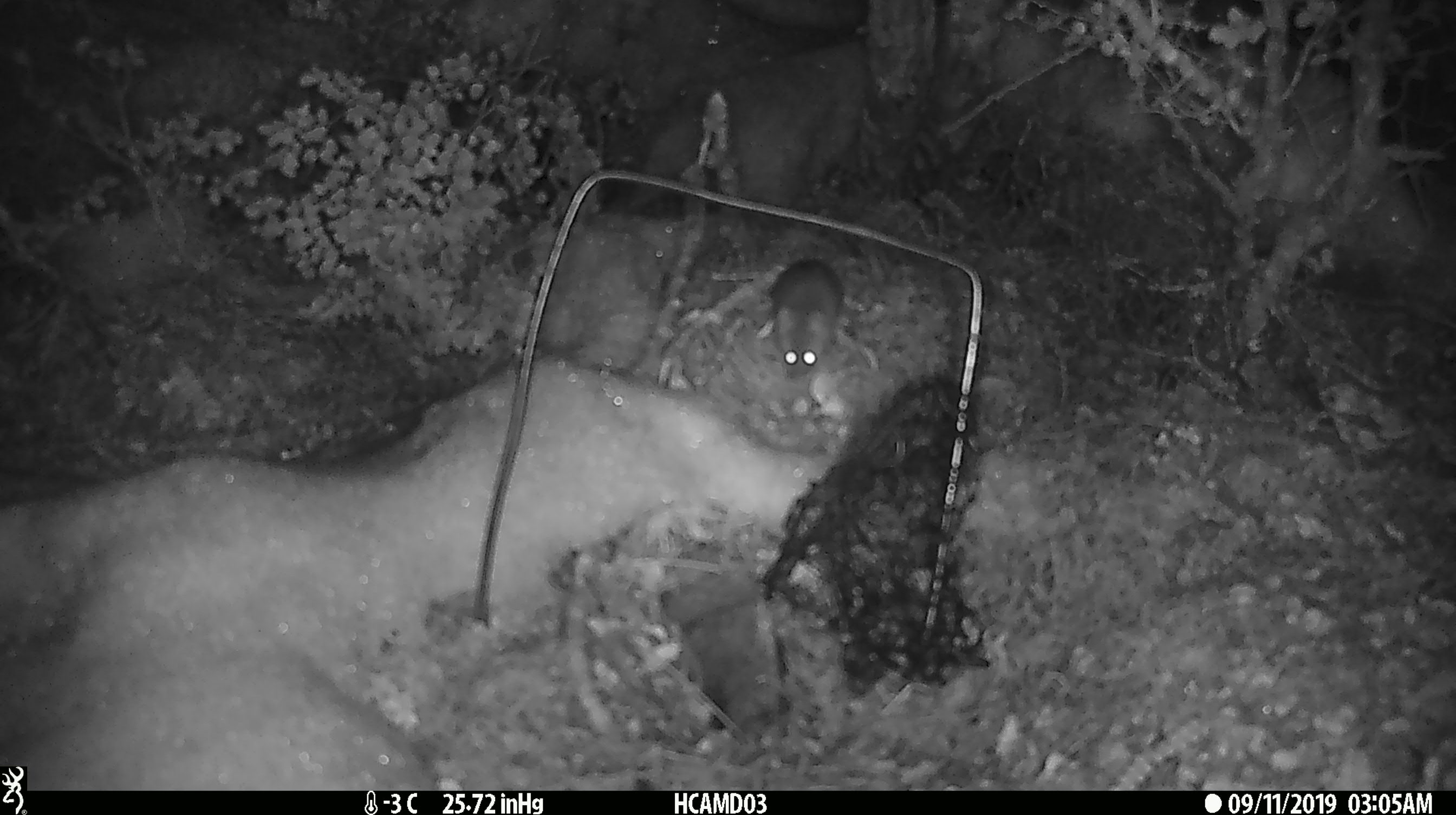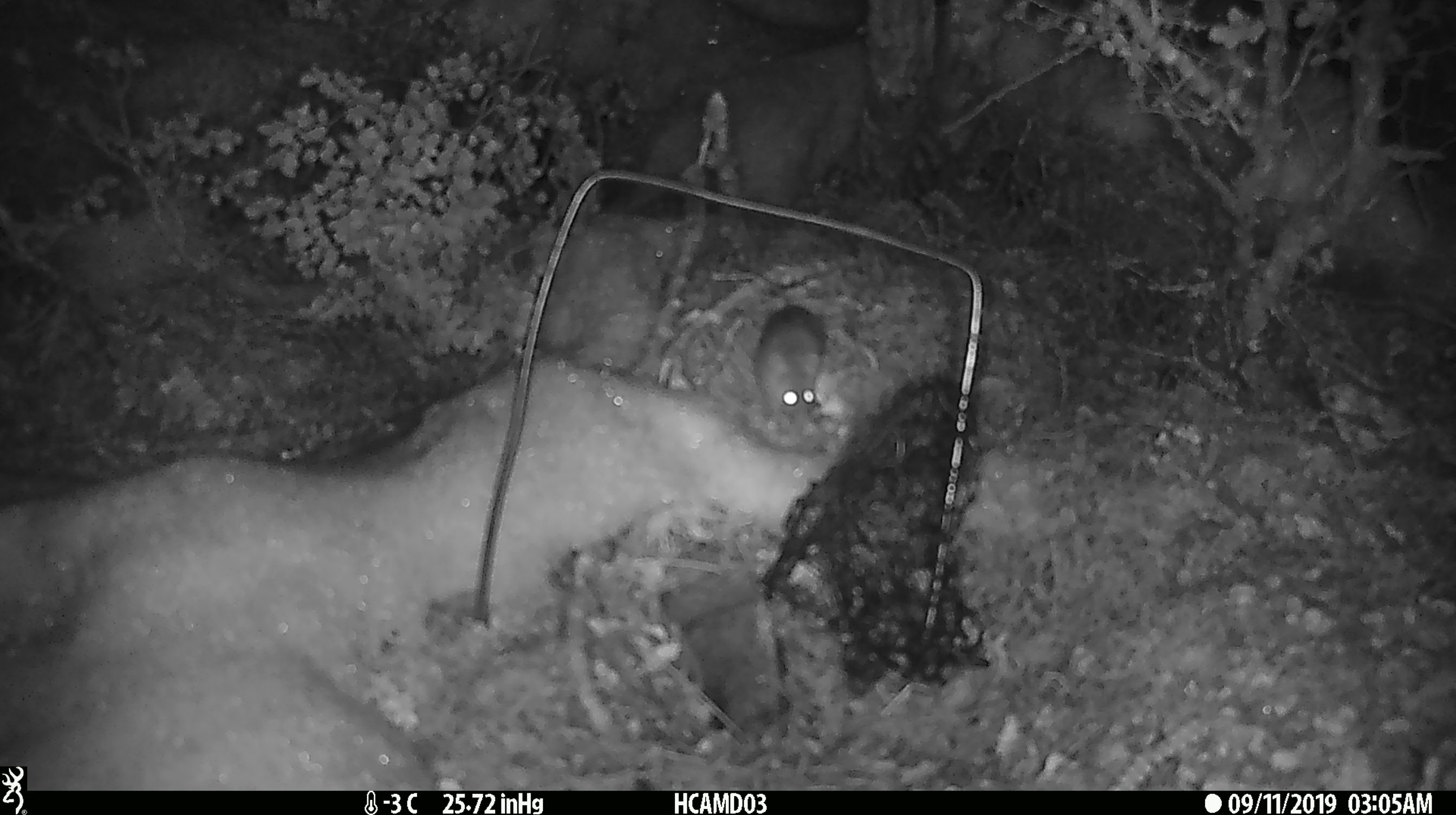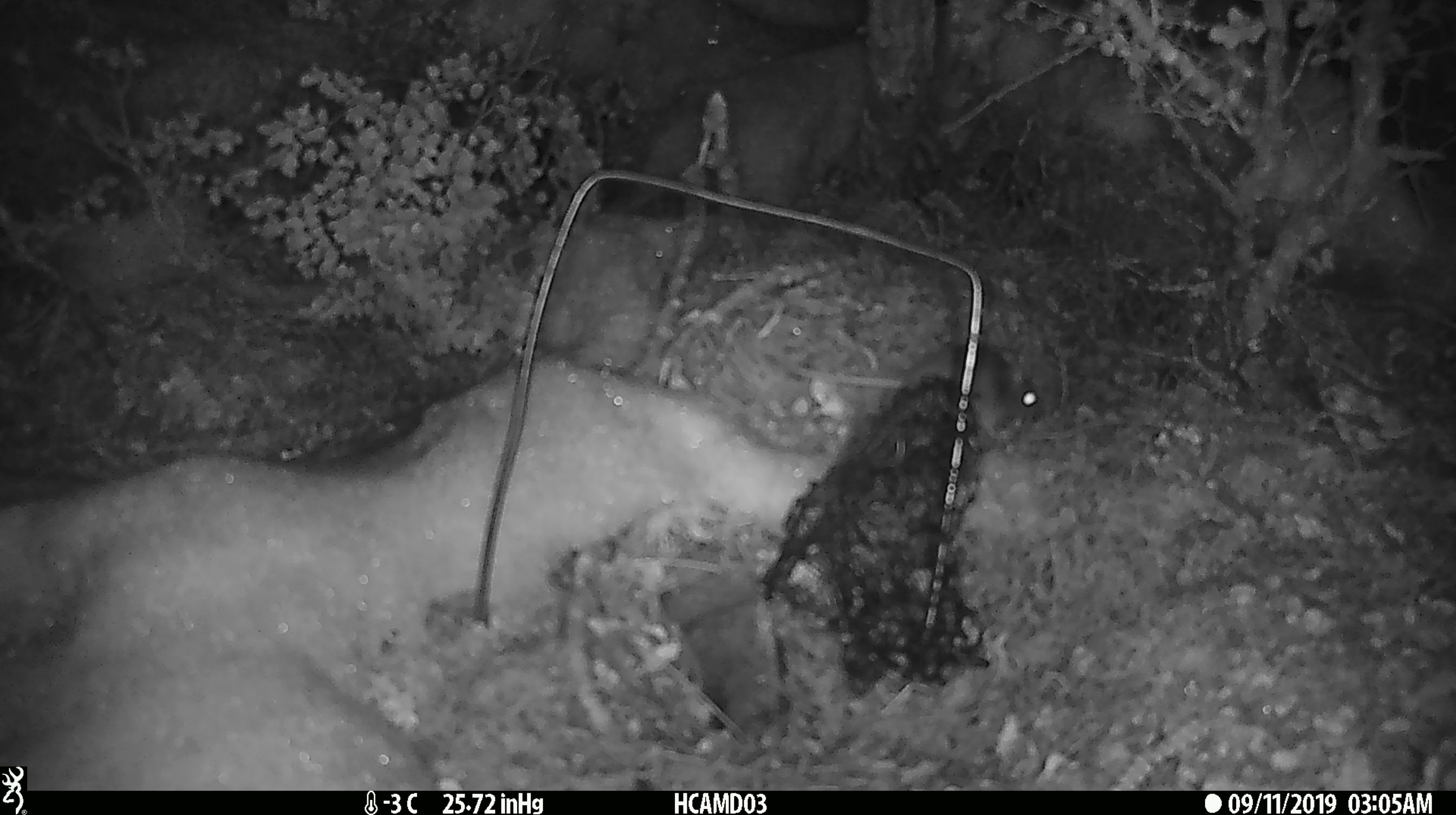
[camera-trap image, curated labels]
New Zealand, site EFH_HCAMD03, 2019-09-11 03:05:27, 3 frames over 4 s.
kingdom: Animalia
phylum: Chordata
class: Mammalia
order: Rodentia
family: Muridae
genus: Mus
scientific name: Mus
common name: mouse